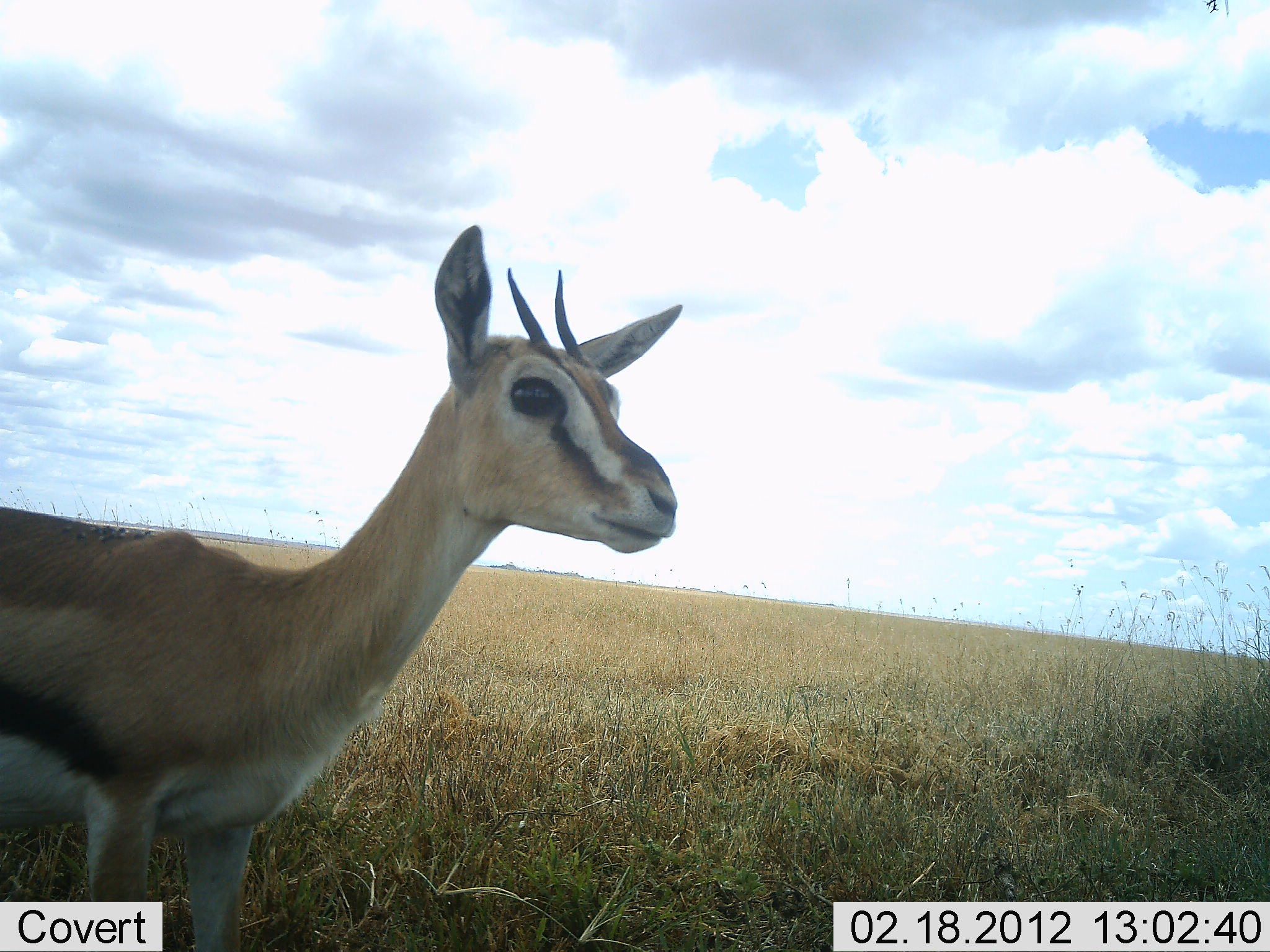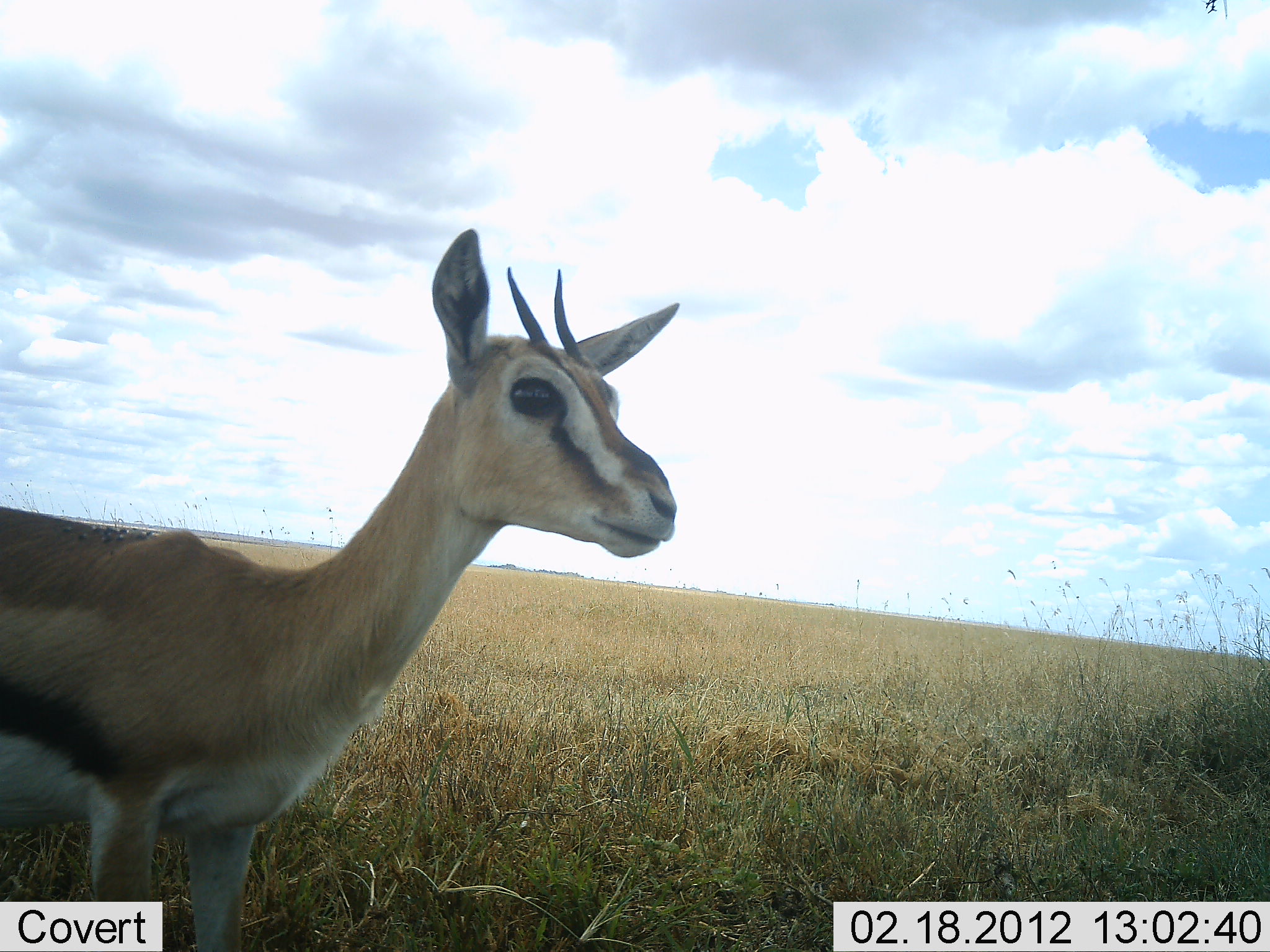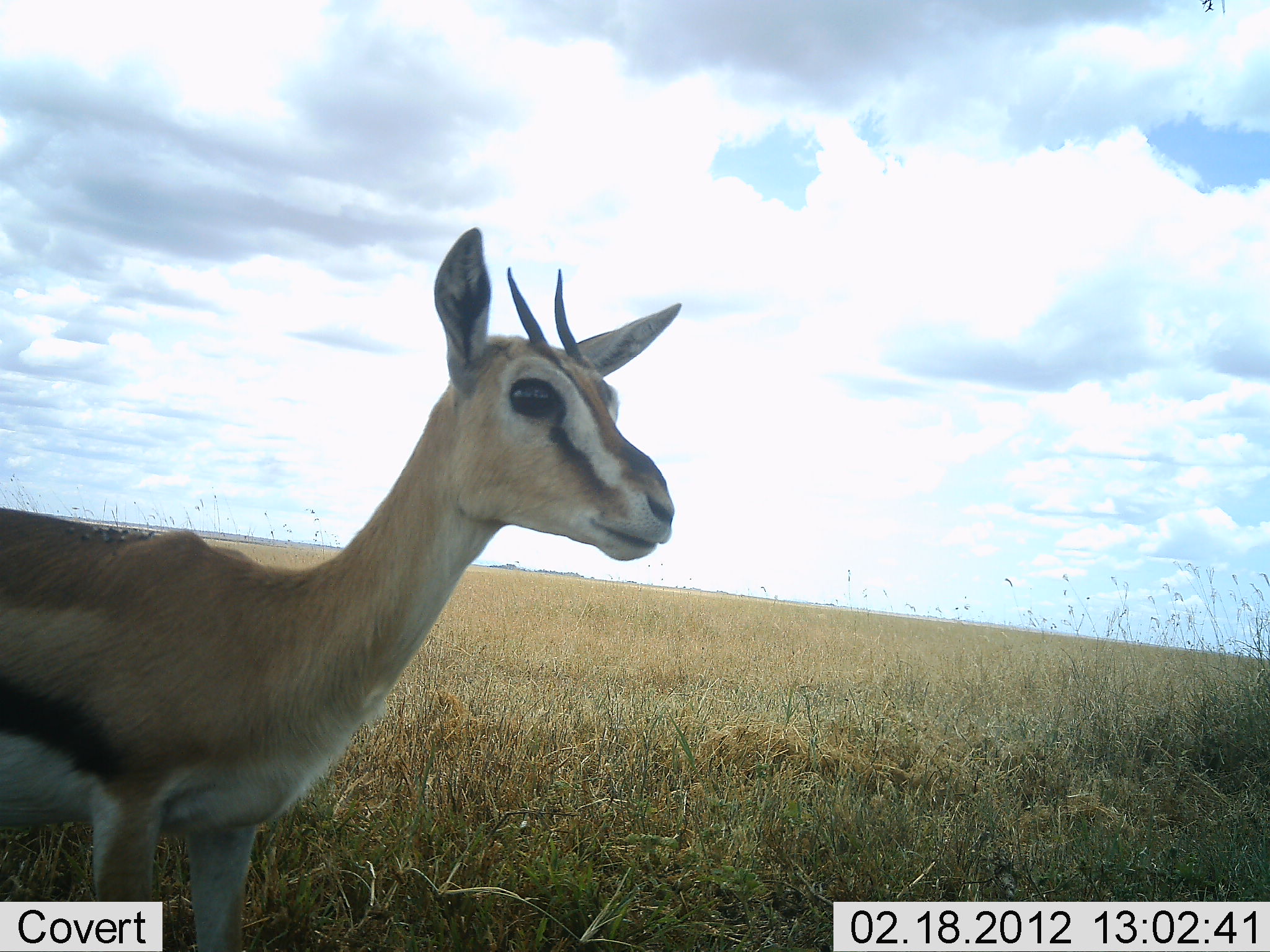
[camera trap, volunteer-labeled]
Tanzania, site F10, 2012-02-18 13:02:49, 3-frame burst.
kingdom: Animalia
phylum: Chordata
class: Mammalia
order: Artiodactyla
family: Bovidae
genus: Eudorcas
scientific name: Eudorcas thomsonii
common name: thomson's gazelle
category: gazellethomsons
Gazellethomsons (thomson's gazelle) (Eudorcas thomsonii), count 1. Behavior (volunteer vote fractions): standing 100%, resting 0%, moving 0%, interacting 0%. Young present (vote fraction): 0%. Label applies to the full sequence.